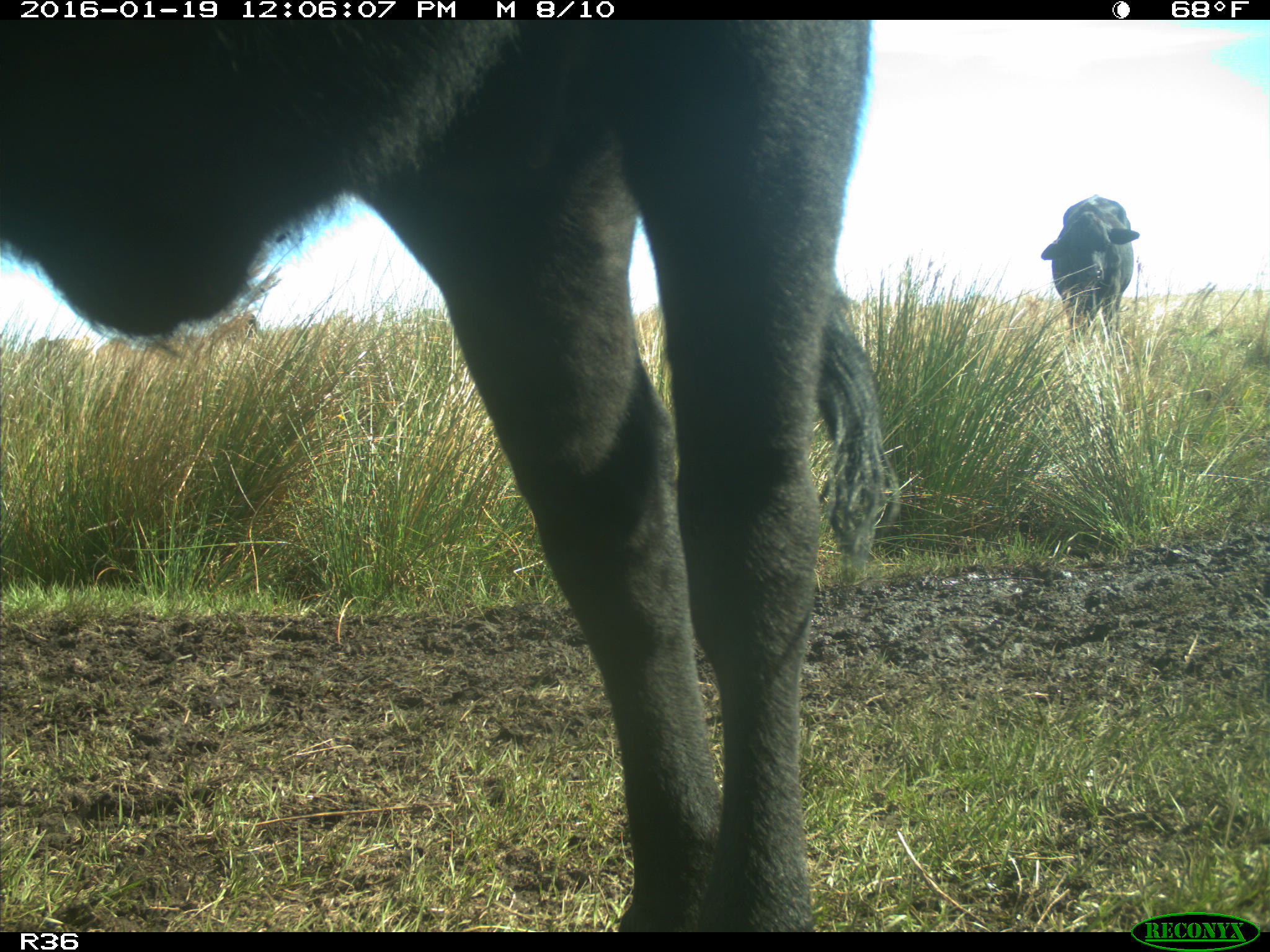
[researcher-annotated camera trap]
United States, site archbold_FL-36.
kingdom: Animalia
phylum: Chordata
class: Mammalia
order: Artiodactyla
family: Bovidae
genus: Bos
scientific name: Bos taurus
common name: domestic cow